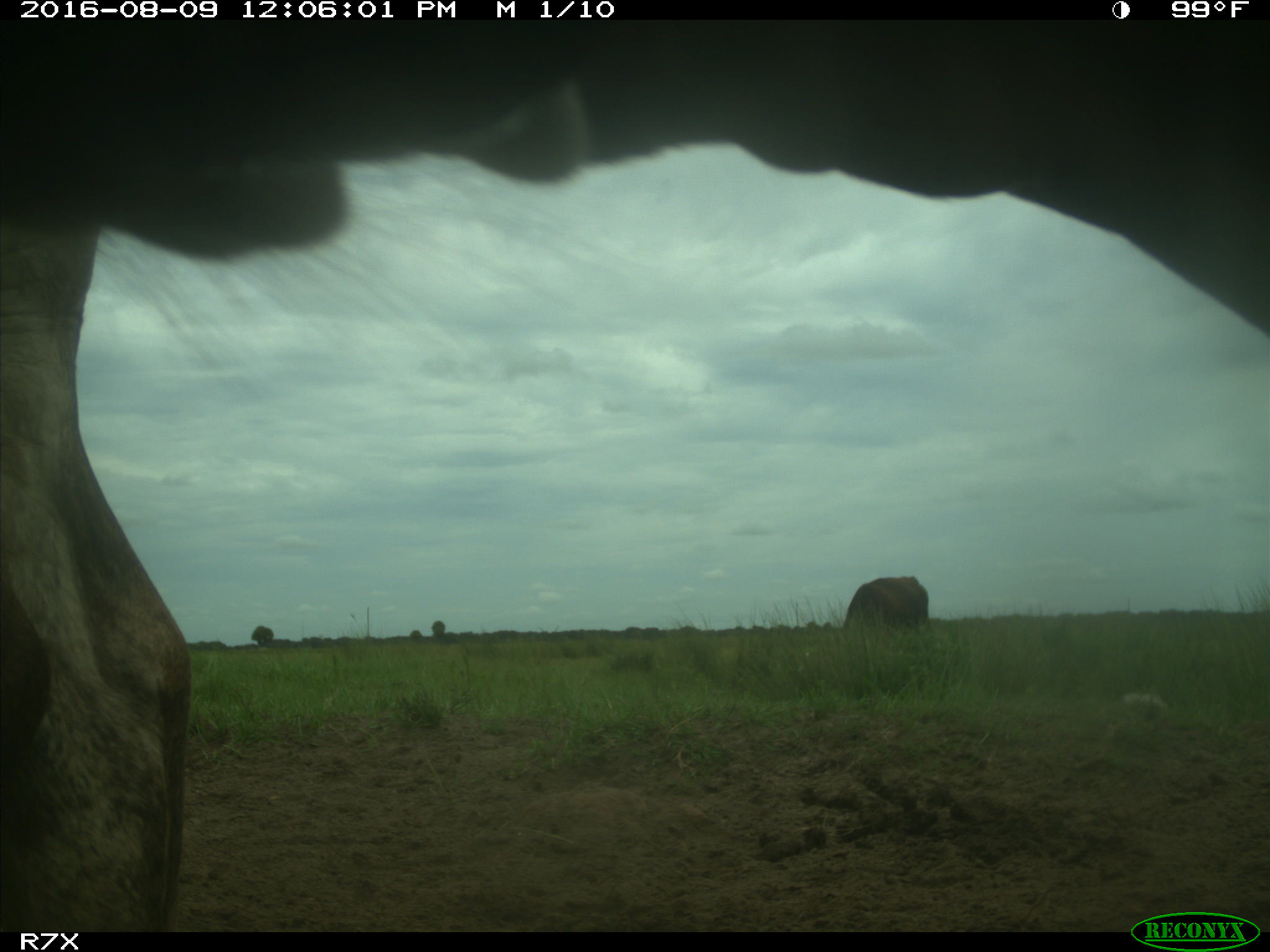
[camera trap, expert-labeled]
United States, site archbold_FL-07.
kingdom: Animalia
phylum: Chordata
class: Mammalia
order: Artiodactyla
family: Bovidae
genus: Bos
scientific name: Bos taurus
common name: domestic cow